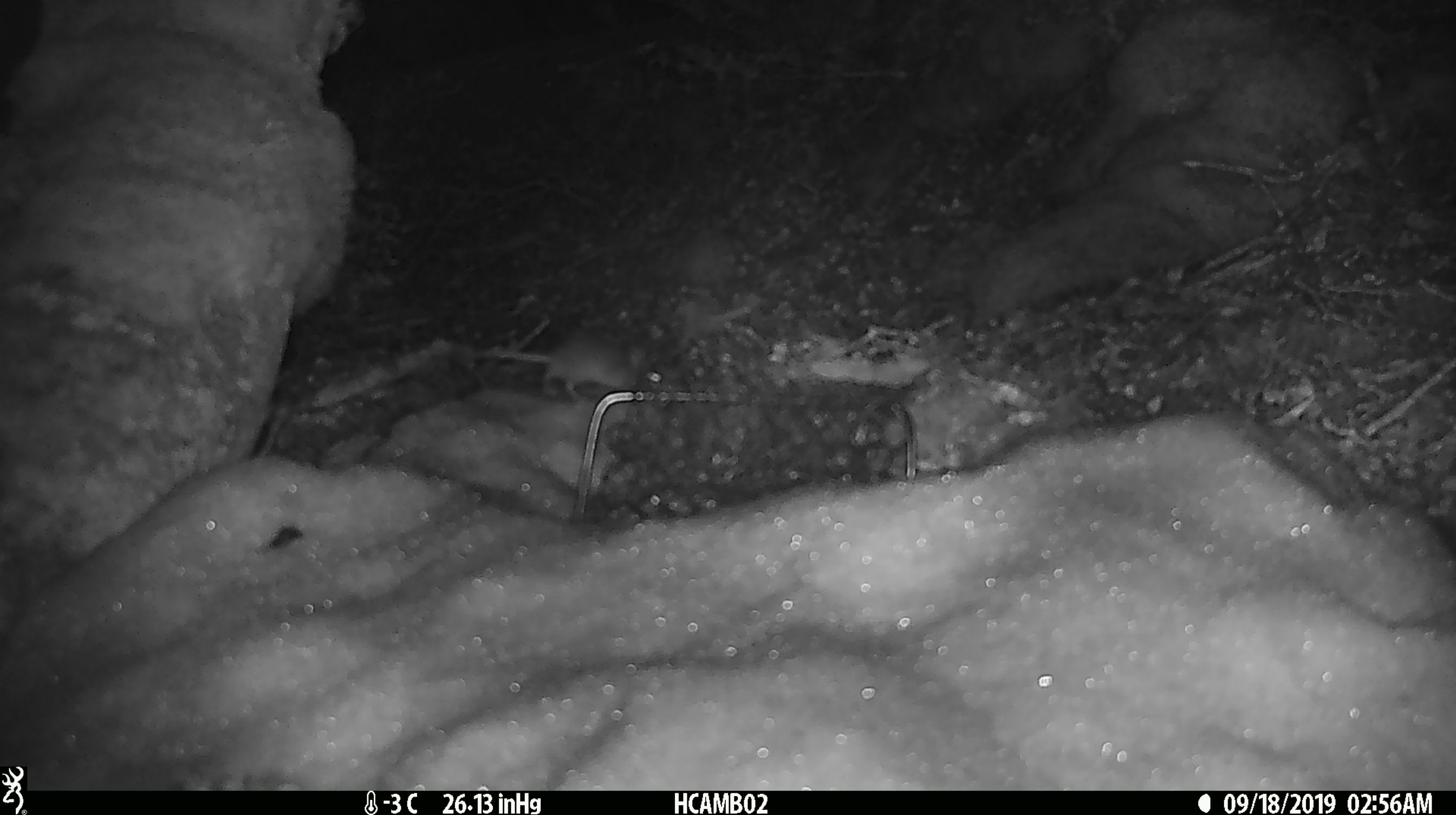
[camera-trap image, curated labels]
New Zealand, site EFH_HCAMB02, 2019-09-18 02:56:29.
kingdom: Animalia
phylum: Chordata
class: Mammalia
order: Rodentia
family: Muridae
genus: Mus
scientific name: Mus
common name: mouse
Mouse (Mus).